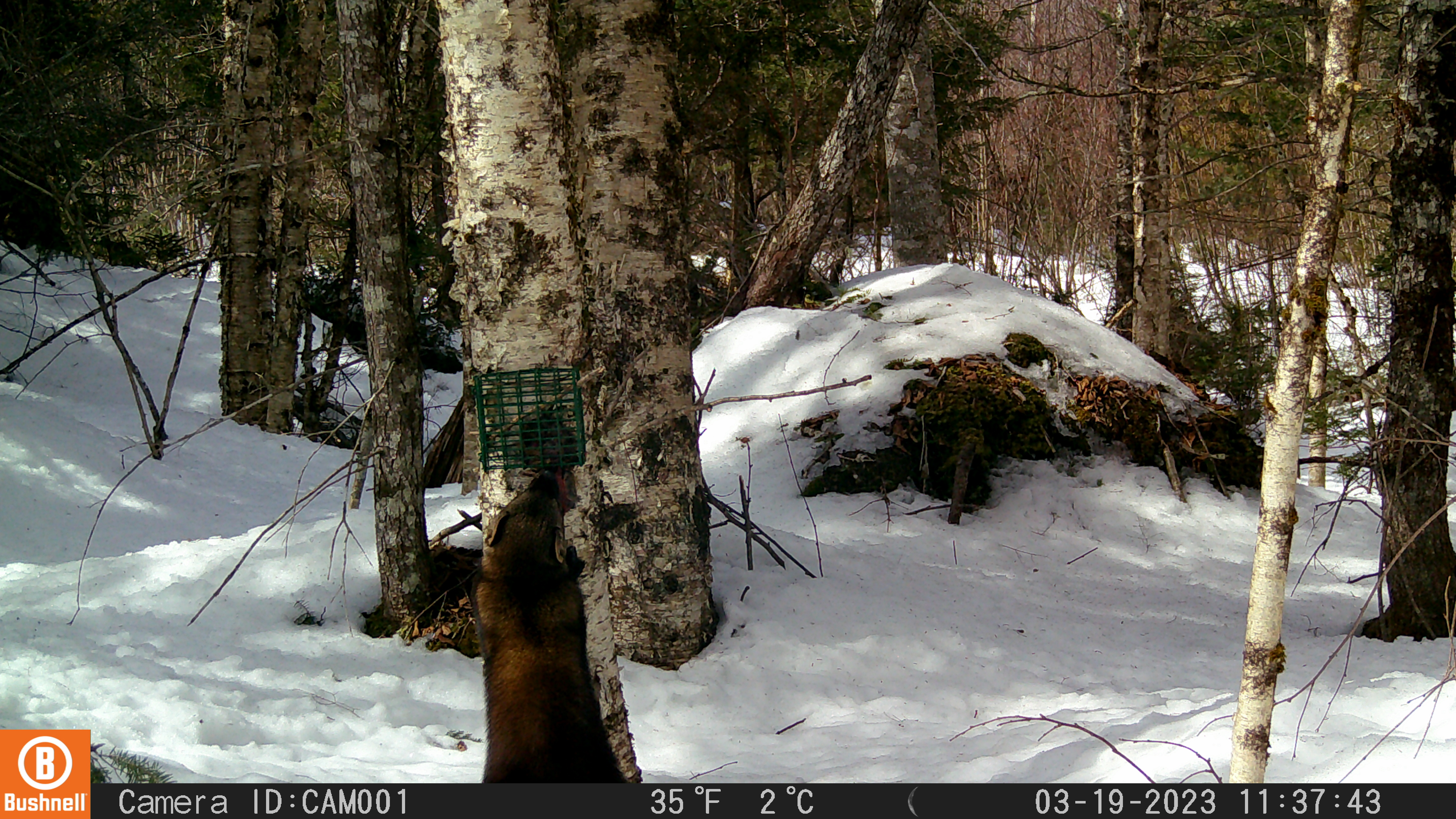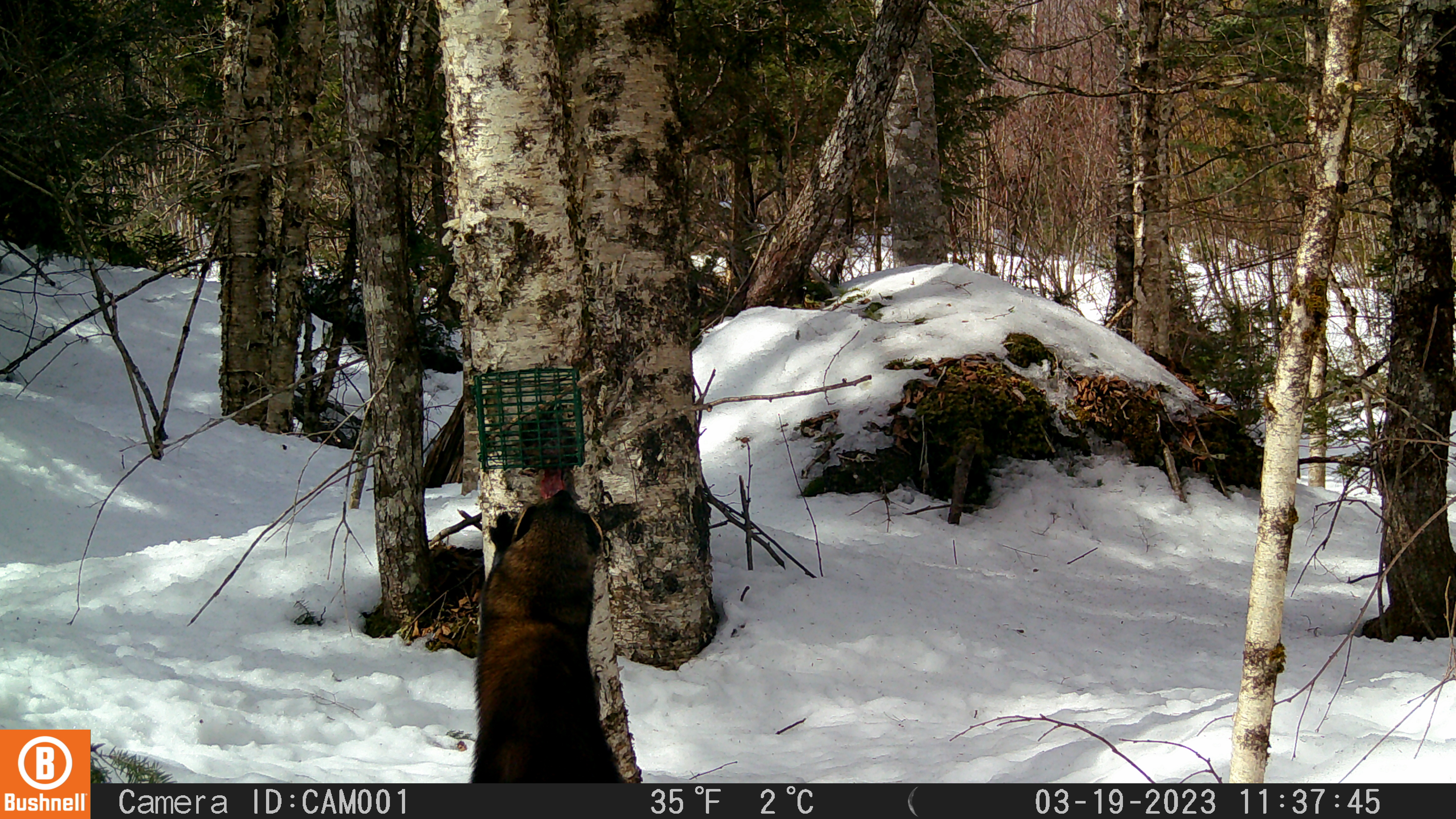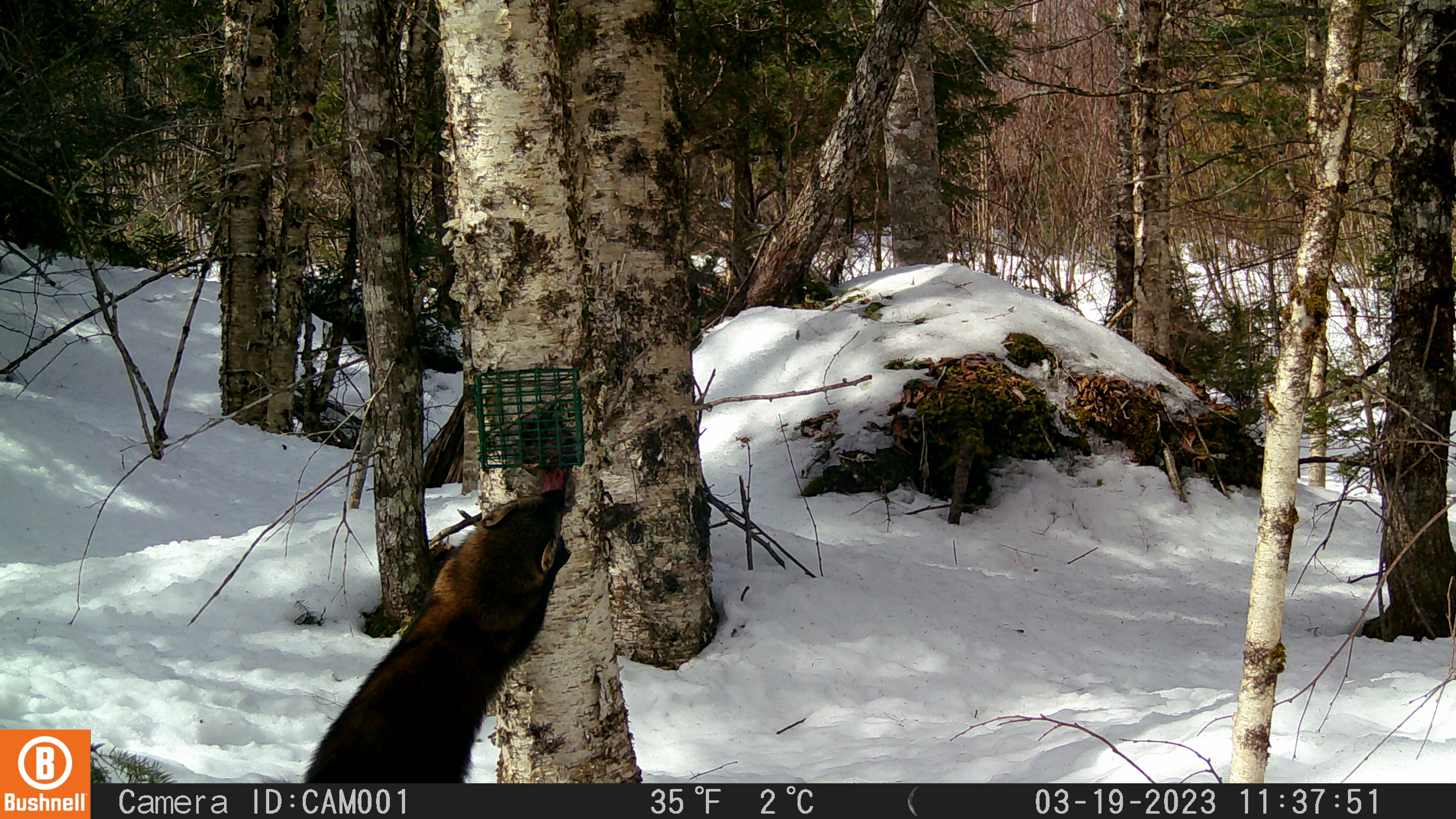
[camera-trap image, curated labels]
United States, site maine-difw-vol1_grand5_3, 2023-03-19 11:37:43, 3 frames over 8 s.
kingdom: Animalia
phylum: Chordata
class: Mammalia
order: Carnivora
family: Mustelidae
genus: Pekania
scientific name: Pekania pennanti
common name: fisher